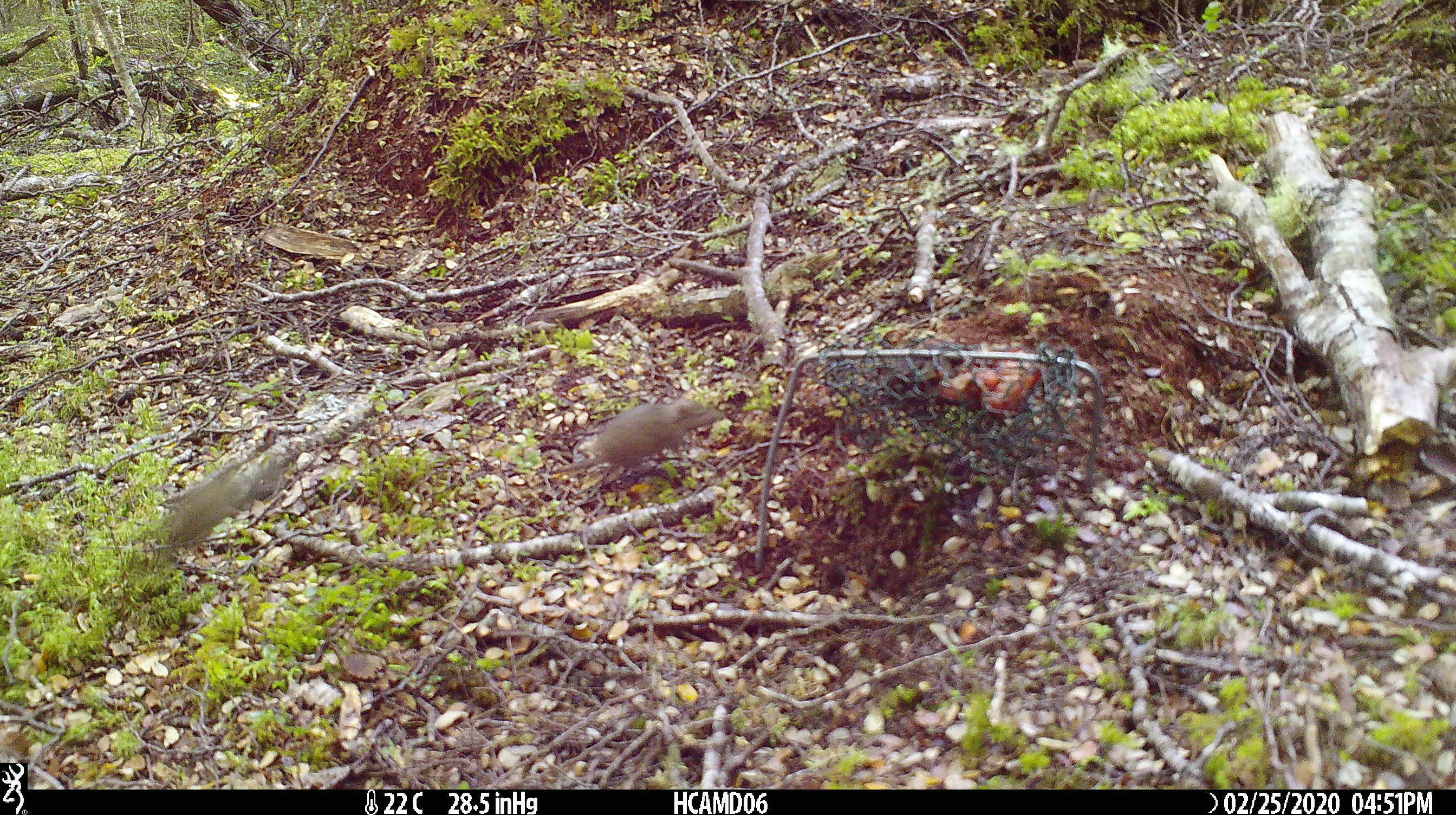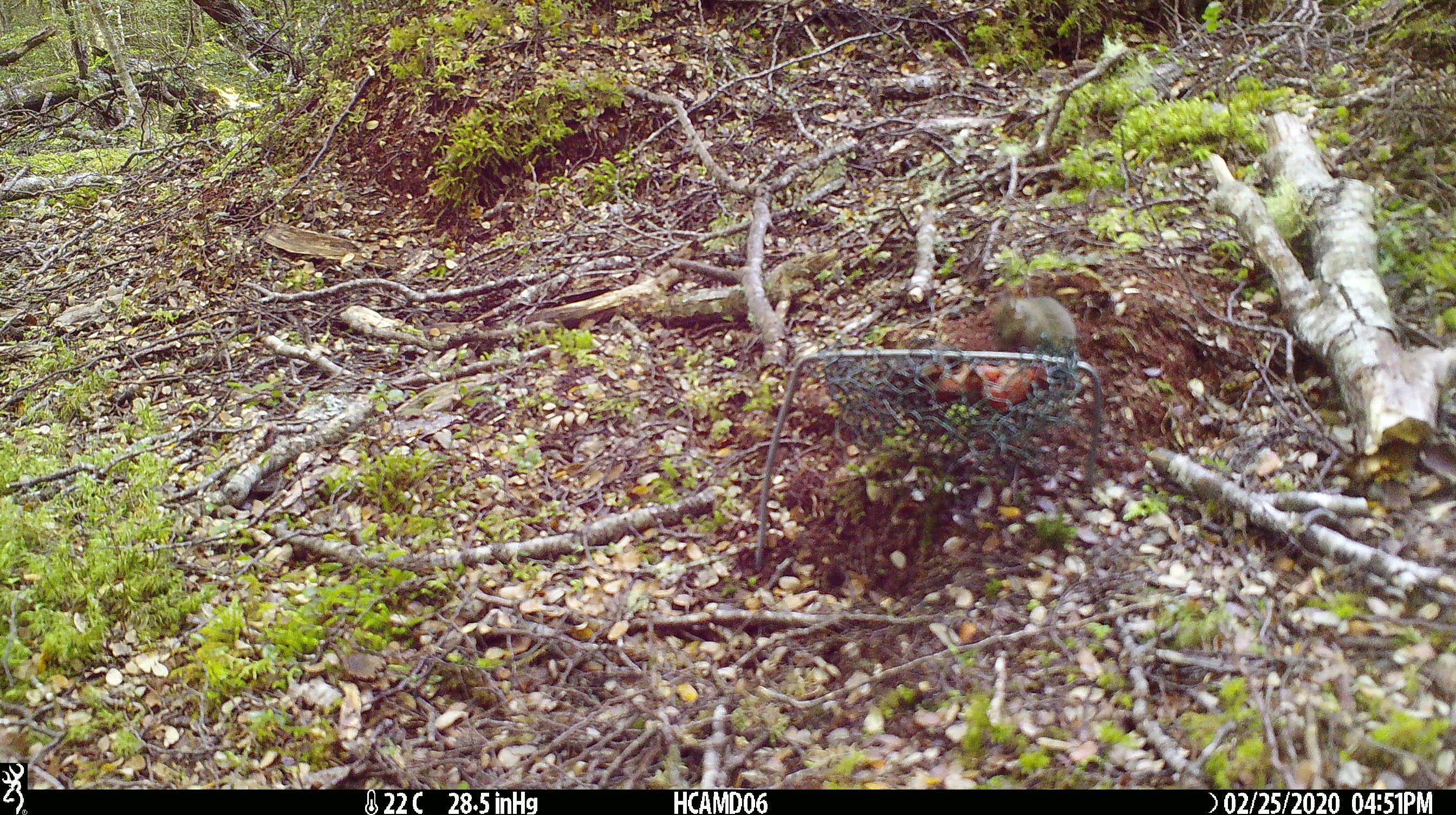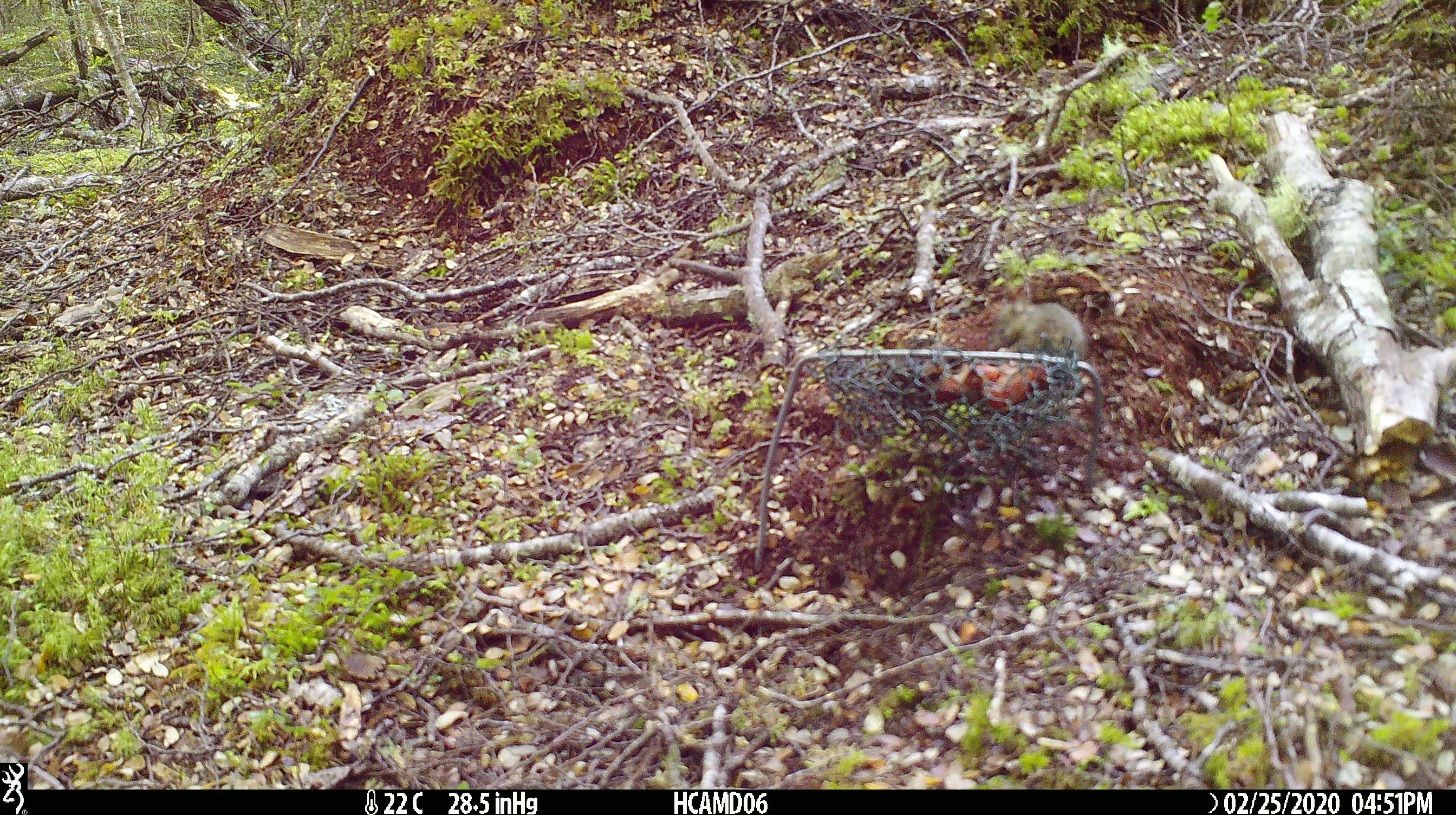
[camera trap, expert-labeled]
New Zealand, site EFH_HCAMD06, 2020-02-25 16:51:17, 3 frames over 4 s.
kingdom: Animalia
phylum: Chordata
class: Mammalia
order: Rodentia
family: Muridae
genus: Mus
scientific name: Mus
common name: mouse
Mouse (Mus).